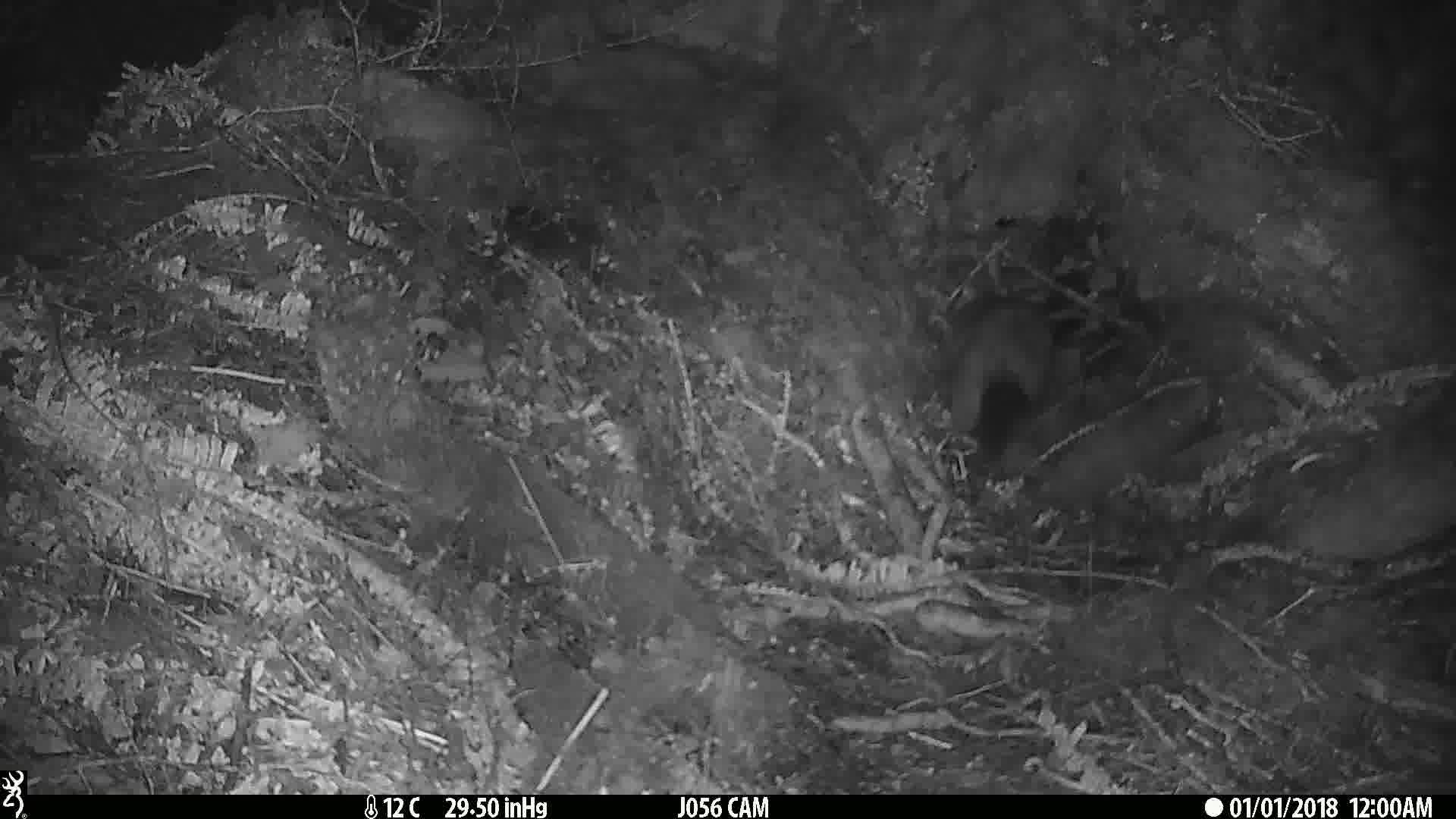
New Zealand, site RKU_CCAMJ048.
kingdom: Animalia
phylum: Chordata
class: Mammalia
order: Diprotodontia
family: Phalangeridae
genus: Trichosurus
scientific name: Trichosurus vulpecula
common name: common brushtail possum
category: possum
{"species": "possum (common brushtail possum) (Trichosurus vulpecula)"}